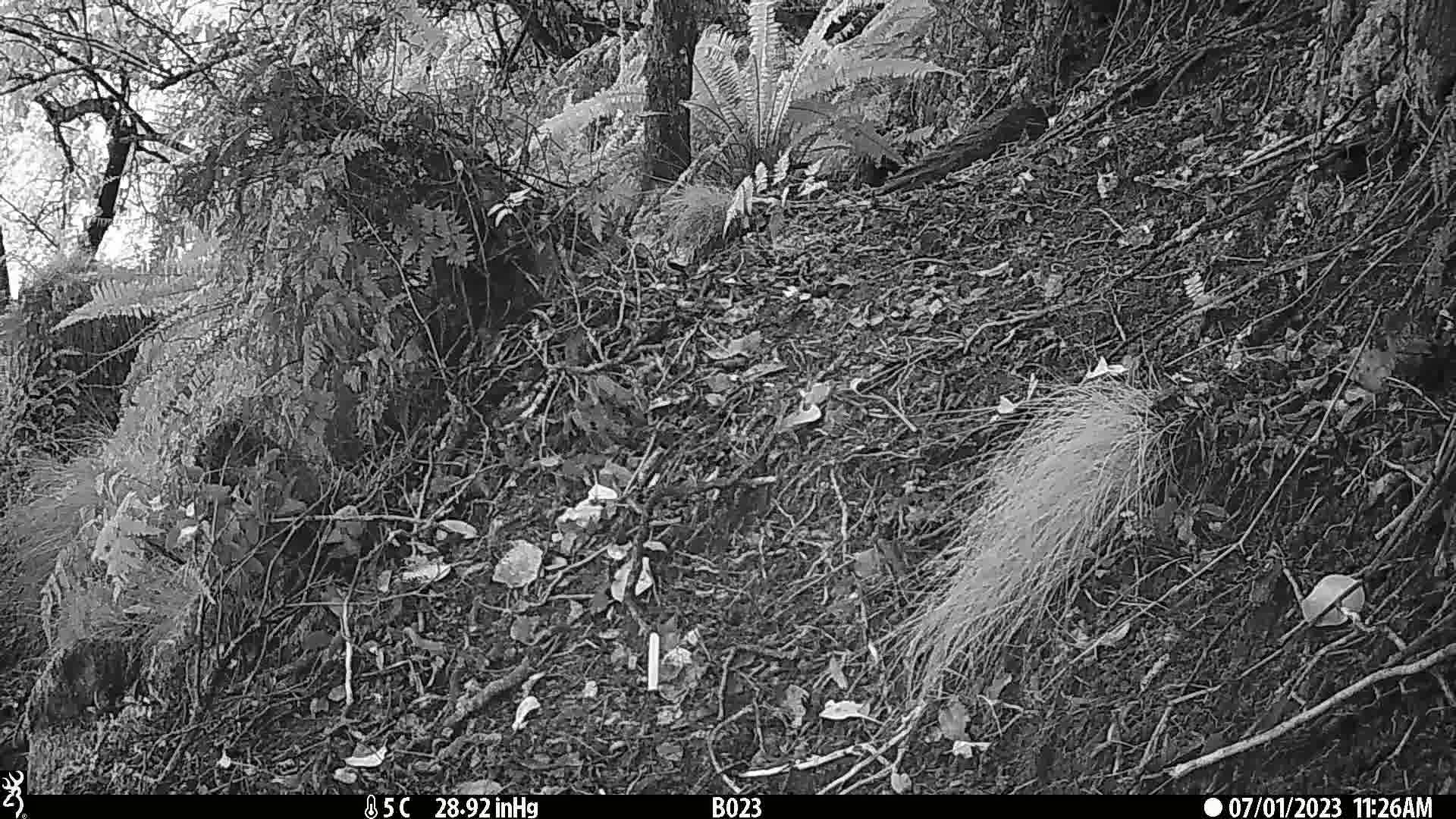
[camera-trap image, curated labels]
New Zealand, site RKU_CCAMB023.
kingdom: Animalia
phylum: Chordata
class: Aves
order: Passeriformes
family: Prunellidae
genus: Prunella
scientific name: Prunella modularis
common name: dunnock